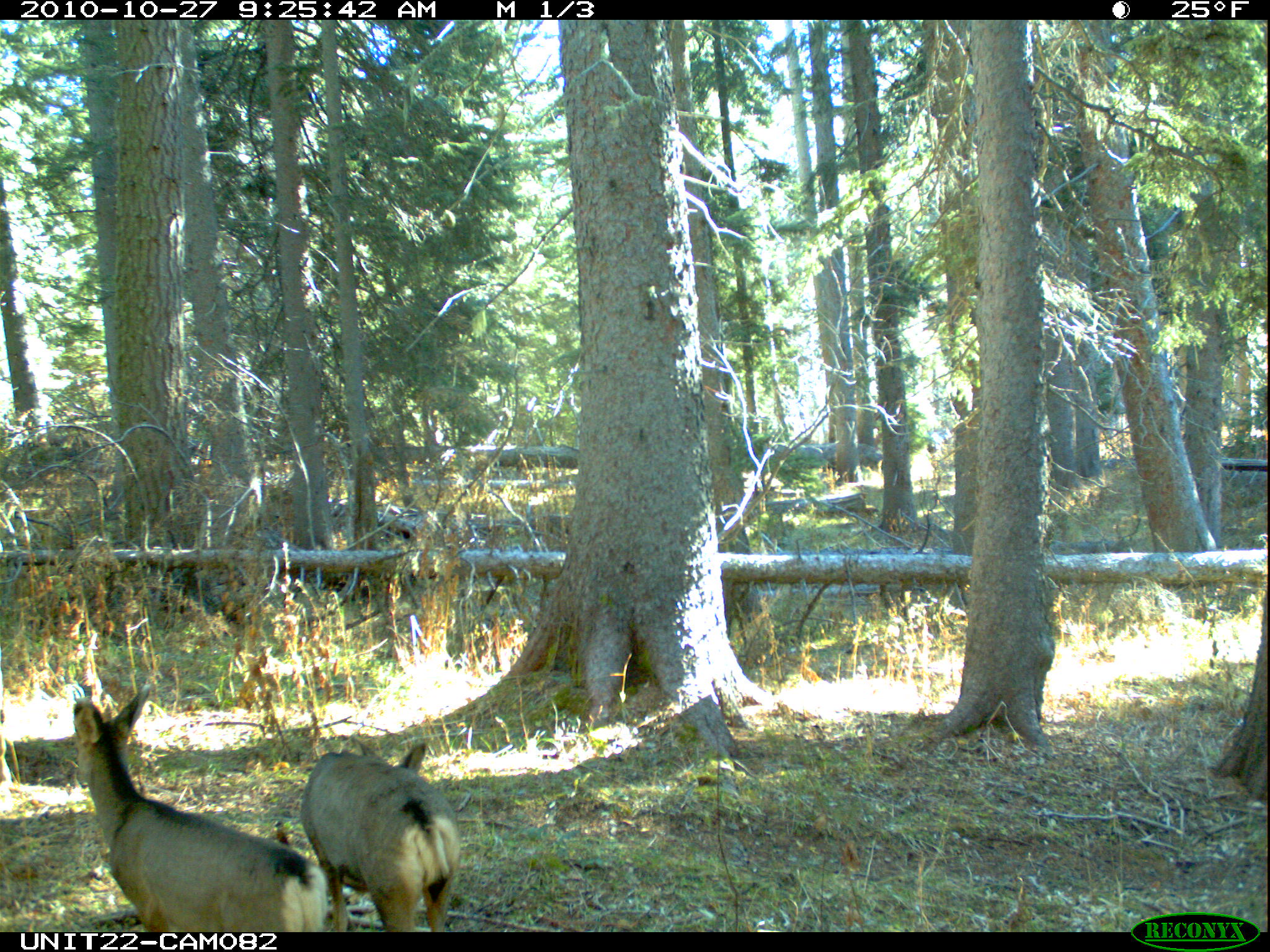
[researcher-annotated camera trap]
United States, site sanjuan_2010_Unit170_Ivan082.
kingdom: Animalia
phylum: Chordata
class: Mammalia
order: Artiodactyla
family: Cervidae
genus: Odocoileus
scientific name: Odocoileus hemionus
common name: mule deer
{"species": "Odocoileus hemionus (mule deer)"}